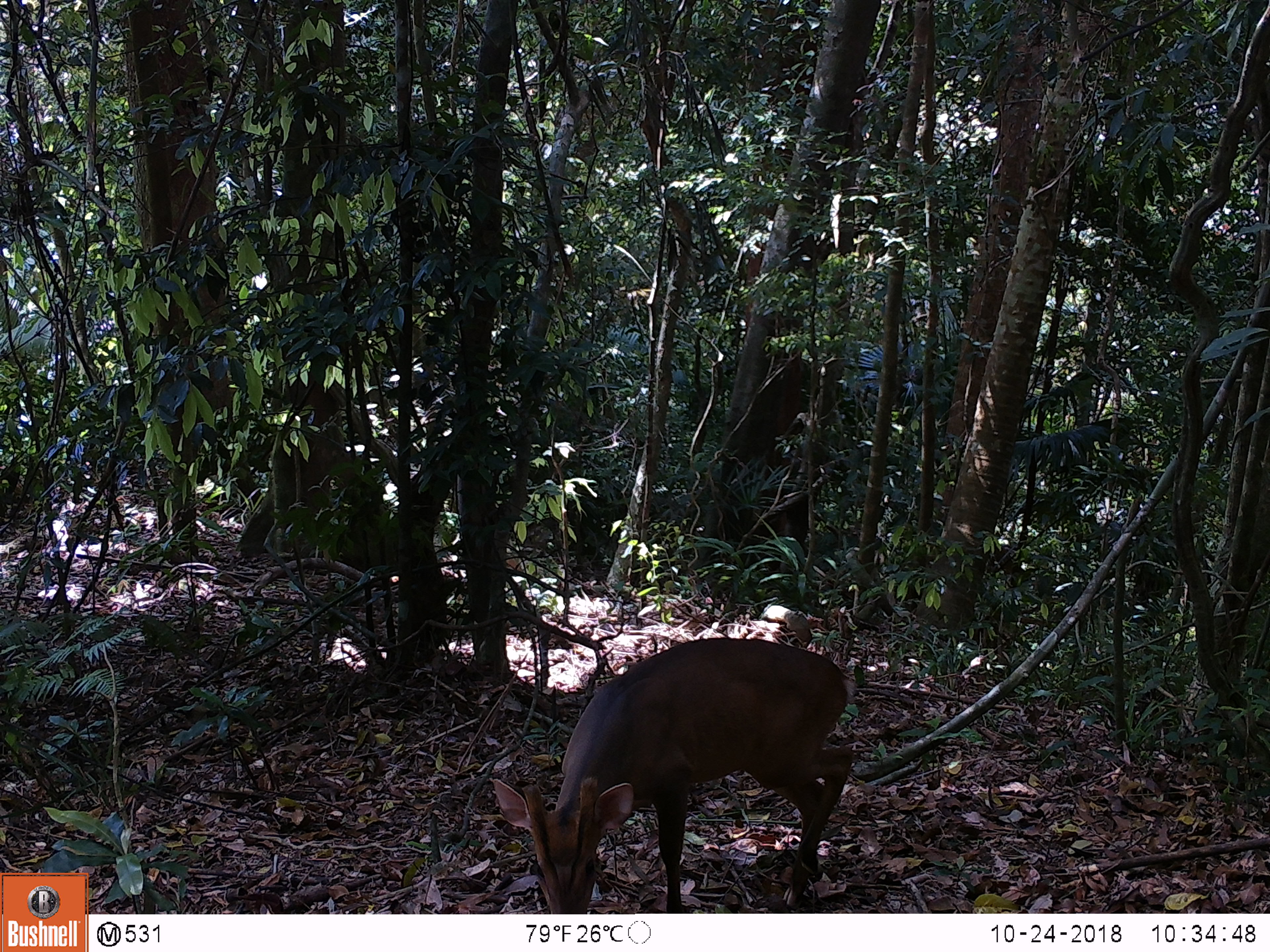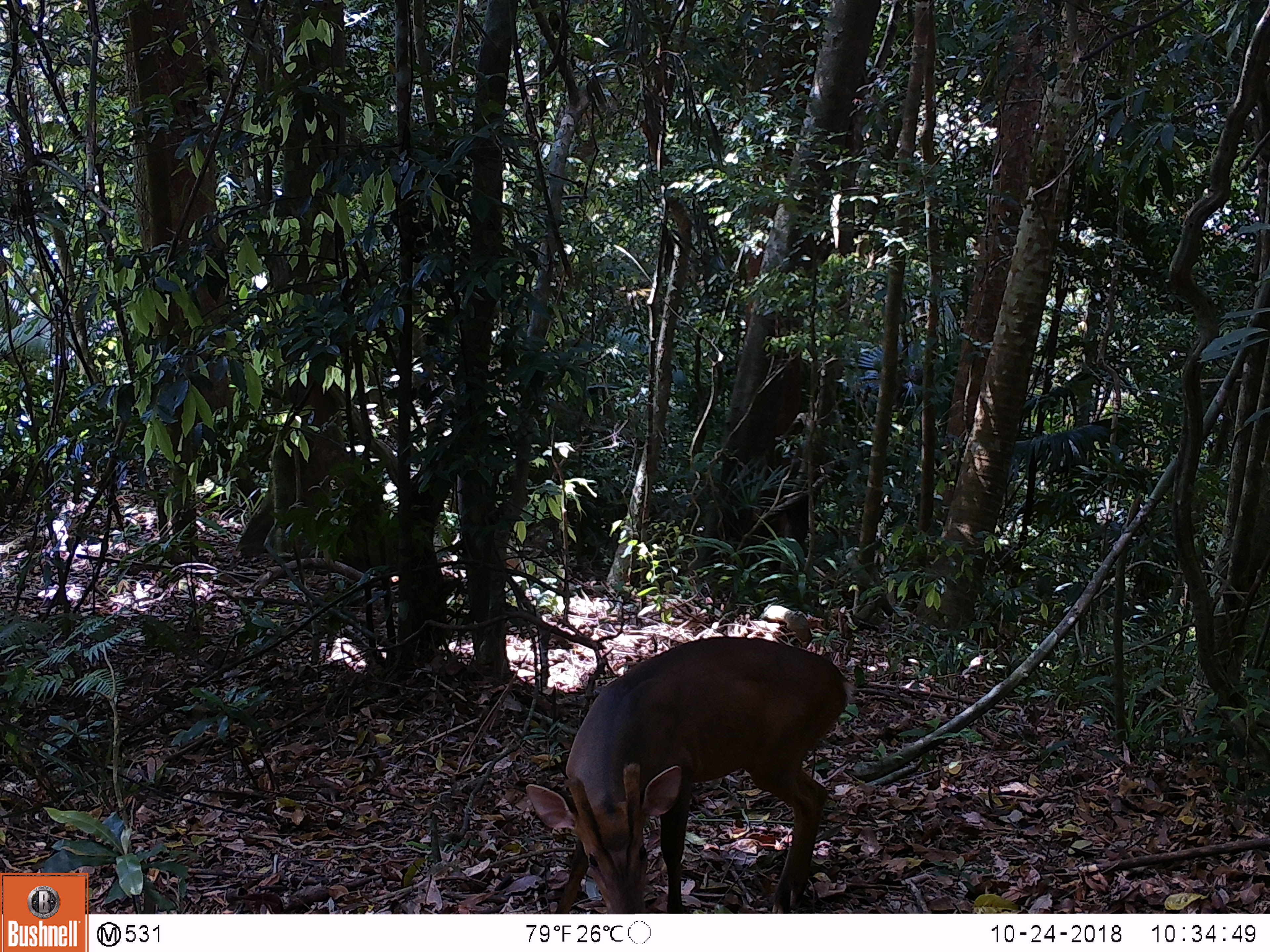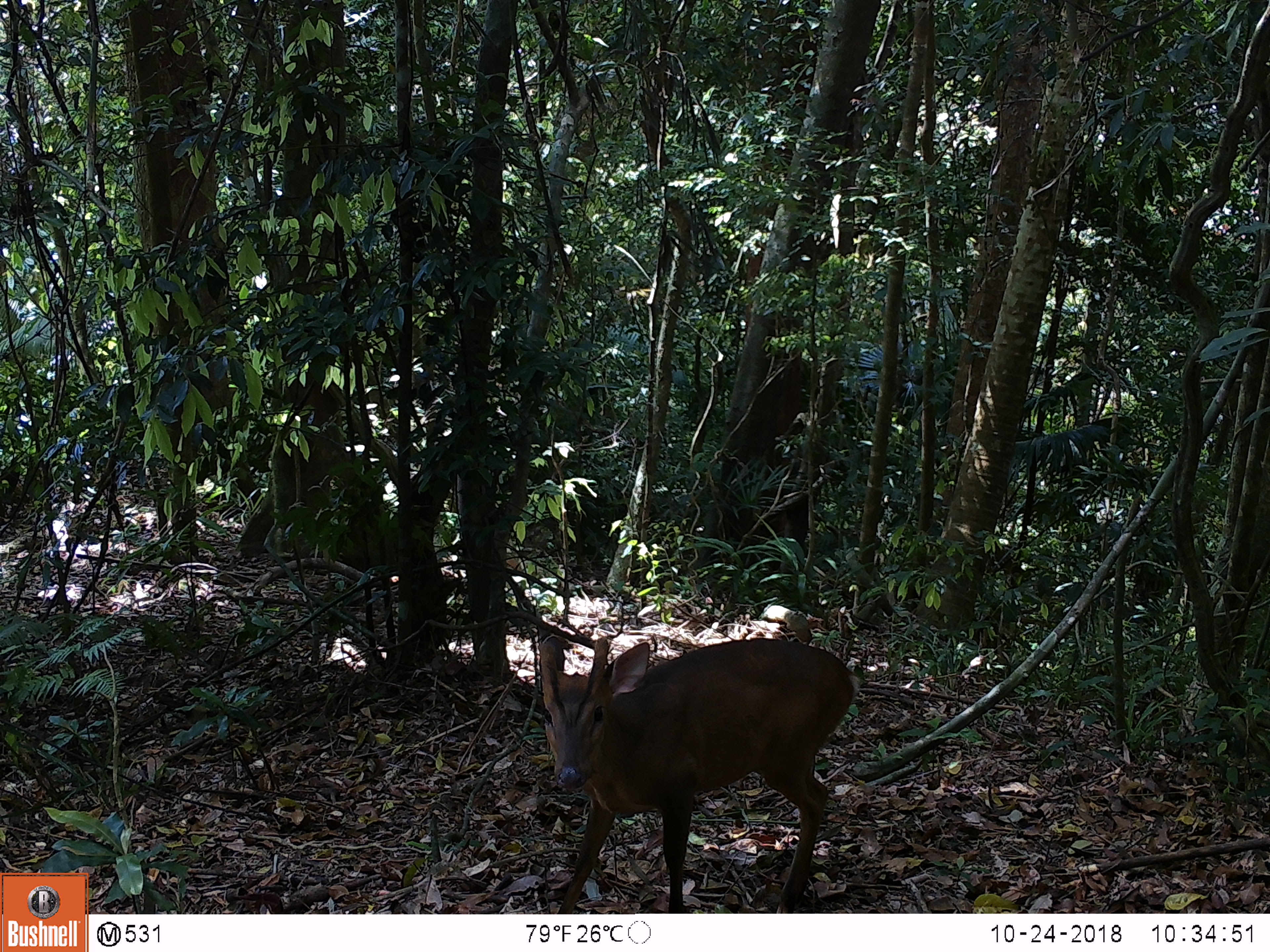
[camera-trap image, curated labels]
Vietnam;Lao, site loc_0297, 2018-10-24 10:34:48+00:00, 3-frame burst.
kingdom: Animalia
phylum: Chordata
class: Mammalia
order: Artiodactyla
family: Cervidae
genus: Muntiacus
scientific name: Muntiacus vuquangensis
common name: large-antlered muntjac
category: large antlered muntjac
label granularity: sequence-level